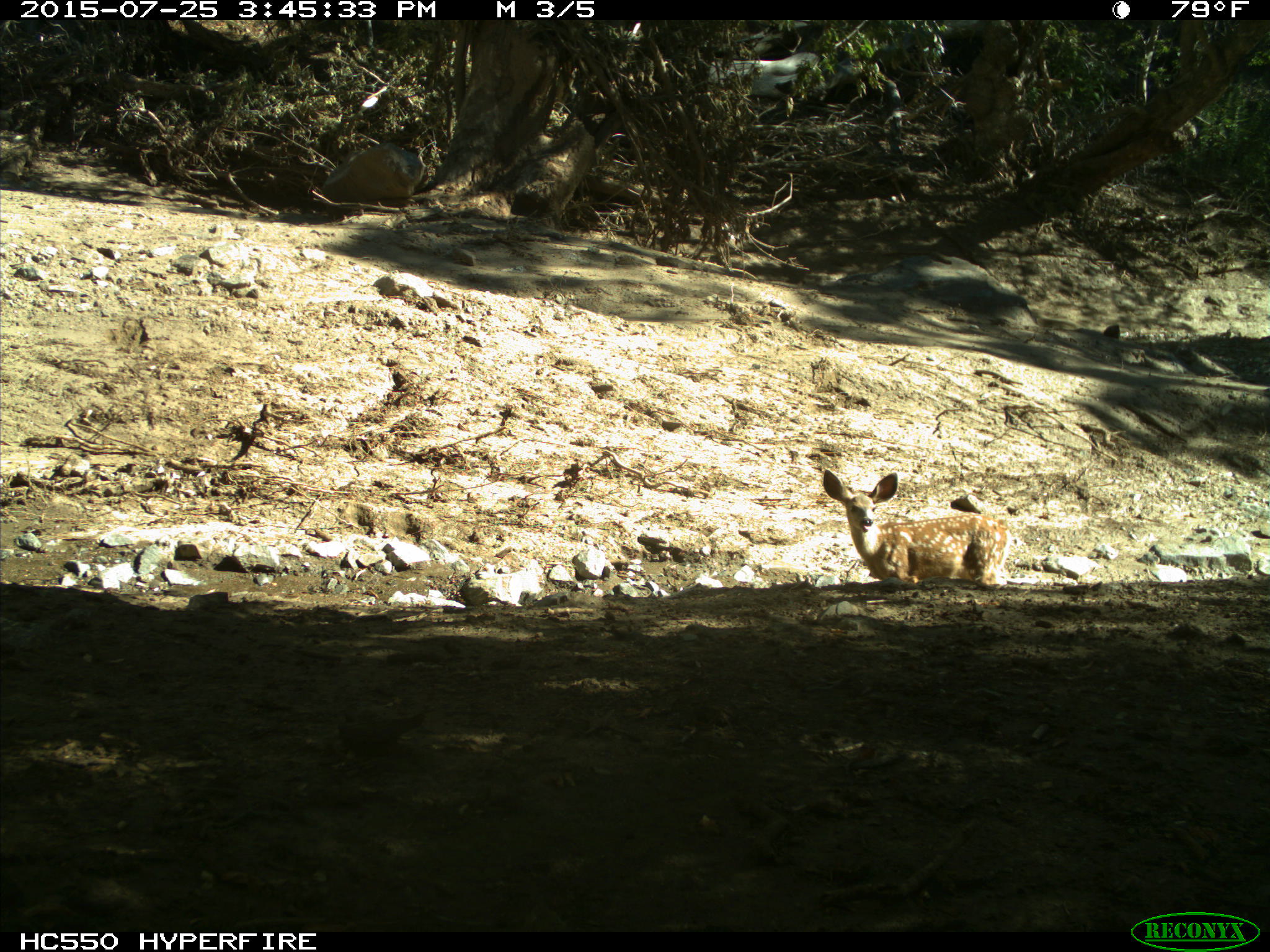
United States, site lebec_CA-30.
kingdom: Animalia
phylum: Chordata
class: Mammalia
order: Artiodactyla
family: Cervidae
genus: Odocoileus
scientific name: Odocoileus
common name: deer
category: unidentified deer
Unidentified deer (deer) (Odocoileus).